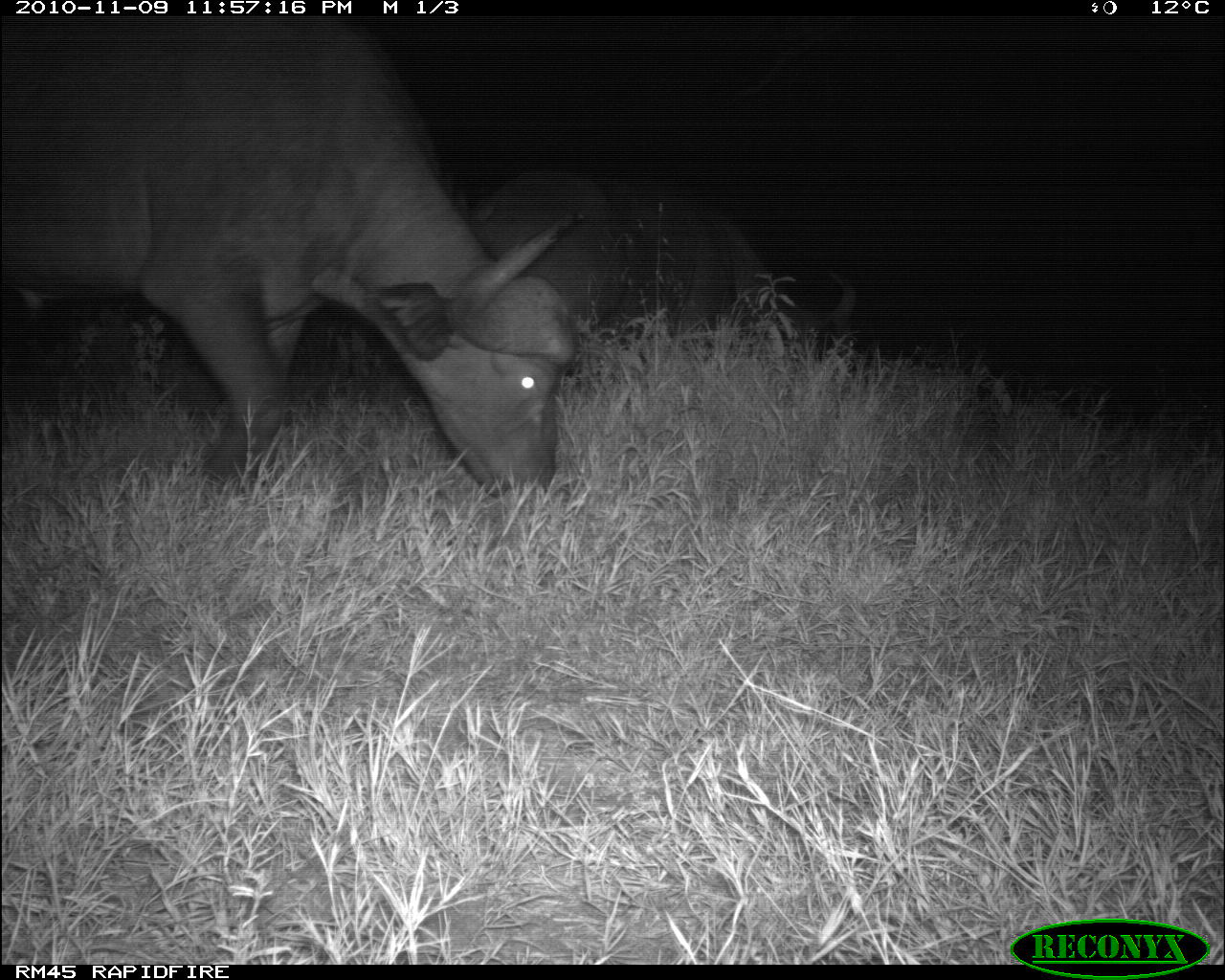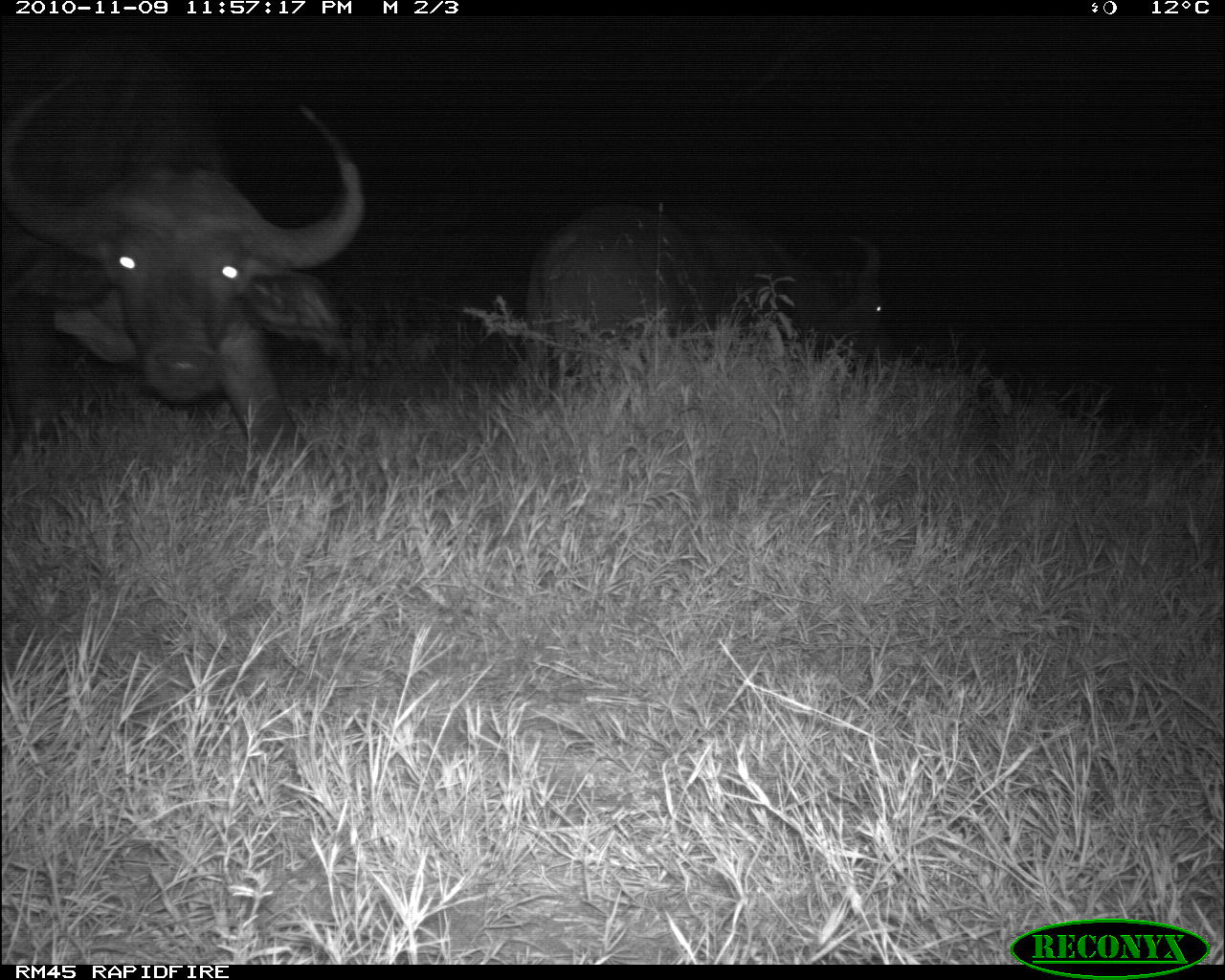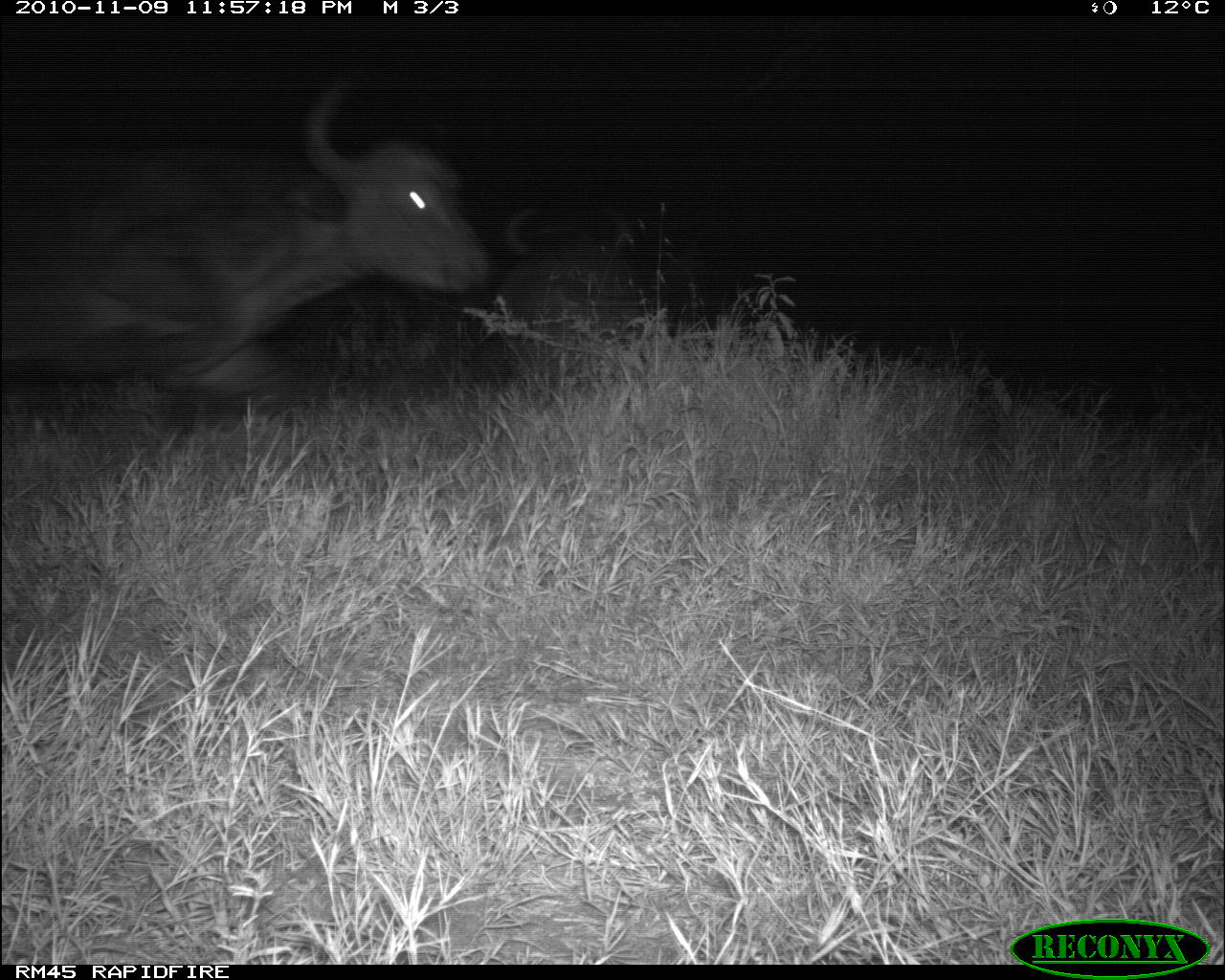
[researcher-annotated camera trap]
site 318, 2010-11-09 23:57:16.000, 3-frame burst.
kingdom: Animalia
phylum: Chordata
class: Mammalia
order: Artiodactyla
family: Bovidae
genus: Syncerus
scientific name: Syncerus caffer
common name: african buffalo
Syncerus caffer (african buffalo), count 2.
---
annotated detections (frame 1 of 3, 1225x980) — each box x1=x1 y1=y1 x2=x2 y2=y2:
syncerus caffer: x1=0 y1=15 x2=583 y2=505; x1=477 y1=161 x2=865 y2=345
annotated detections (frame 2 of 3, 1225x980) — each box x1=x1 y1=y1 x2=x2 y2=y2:
syncerus caffer: x1=0 y1=15 x2=369 y2=489; x1=515 y1=191 x2=861 y2=345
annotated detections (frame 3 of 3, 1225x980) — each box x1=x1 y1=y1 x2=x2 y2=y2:
syncerus caffer: x1=1 y1=64 x2=500 y2=421; x1=502 y1=196 x2=656 y2=332